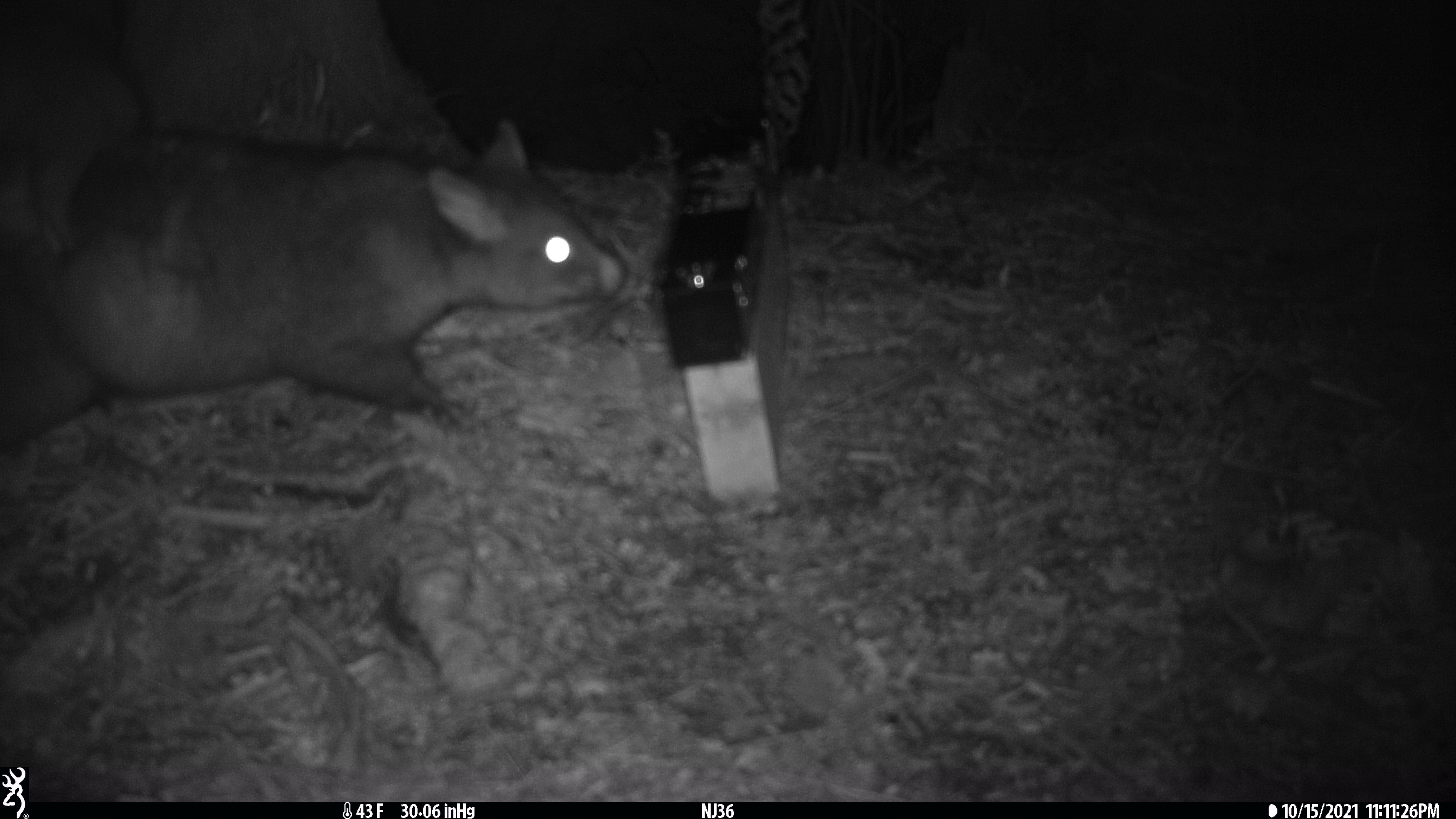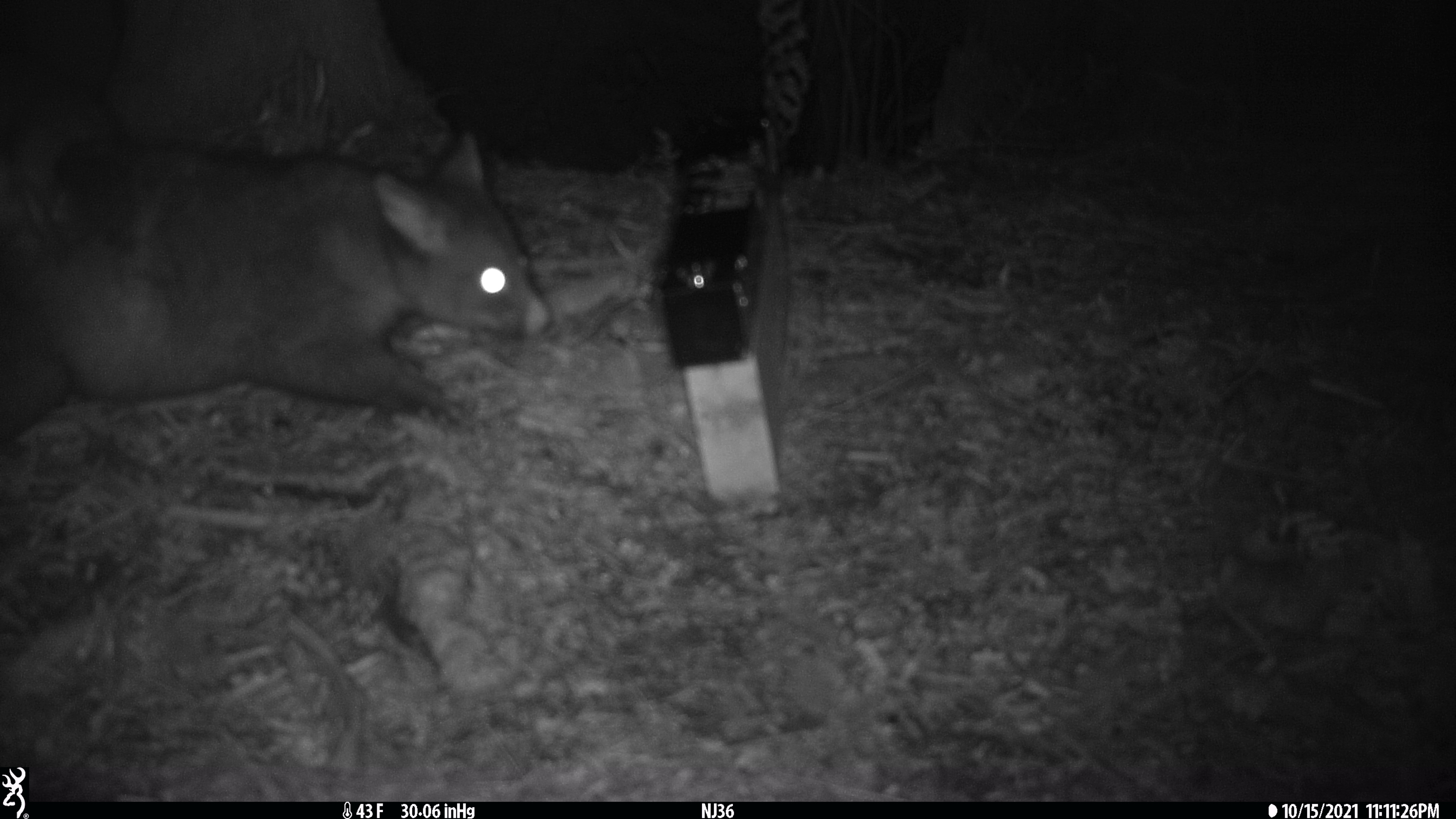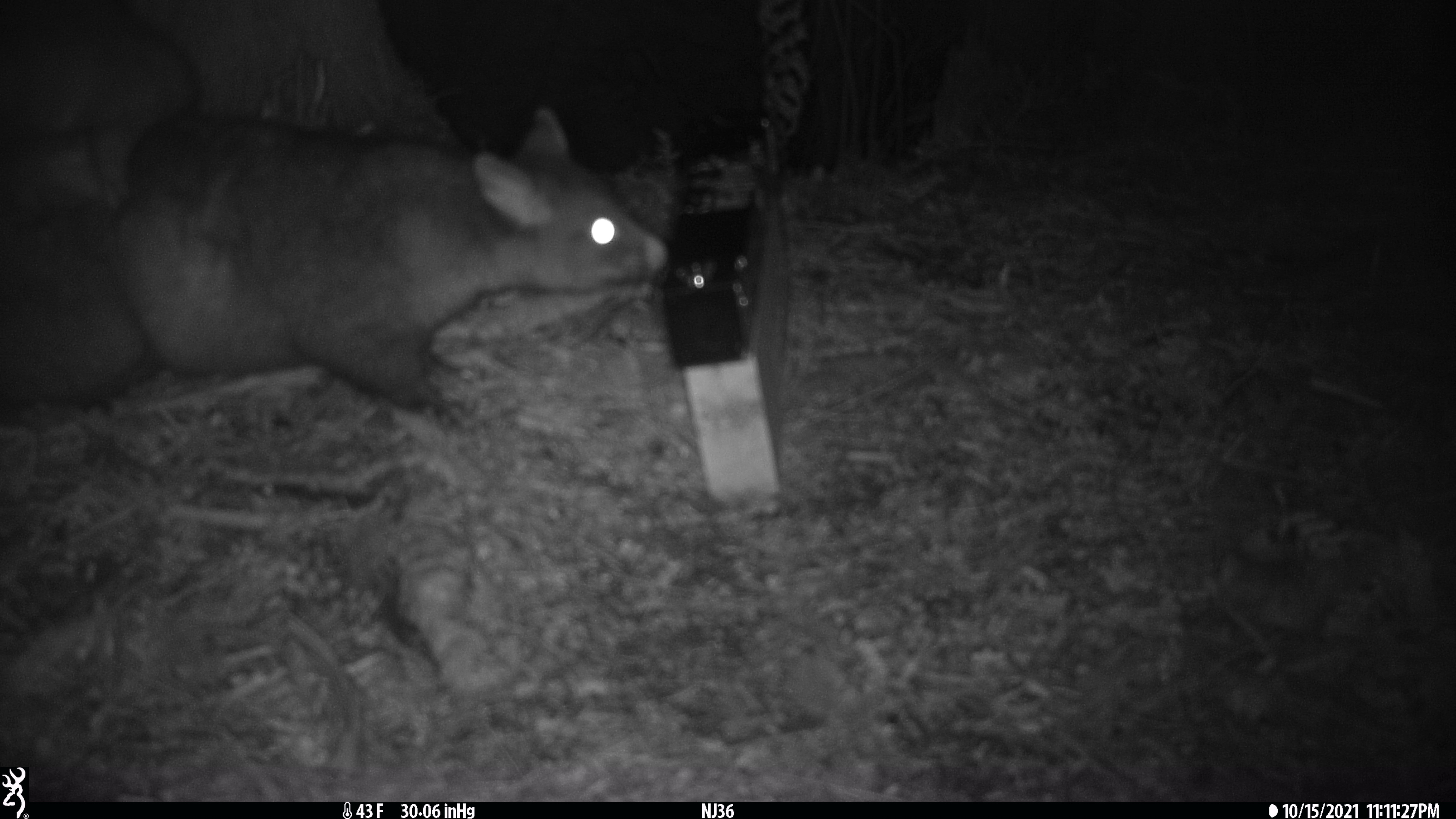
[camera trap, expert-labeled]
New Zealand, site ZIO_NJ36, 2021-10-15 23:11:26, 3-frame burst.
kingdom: Animalia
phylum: Chordata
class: Mammalia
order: Diprotodontia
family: Phalangeridae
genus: Trichosurus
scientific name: Trichosurus vulpecula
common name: common brushtail possum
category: possum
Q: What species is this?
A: Possum (common brushtail possum) (Trichosurus vulpecula).